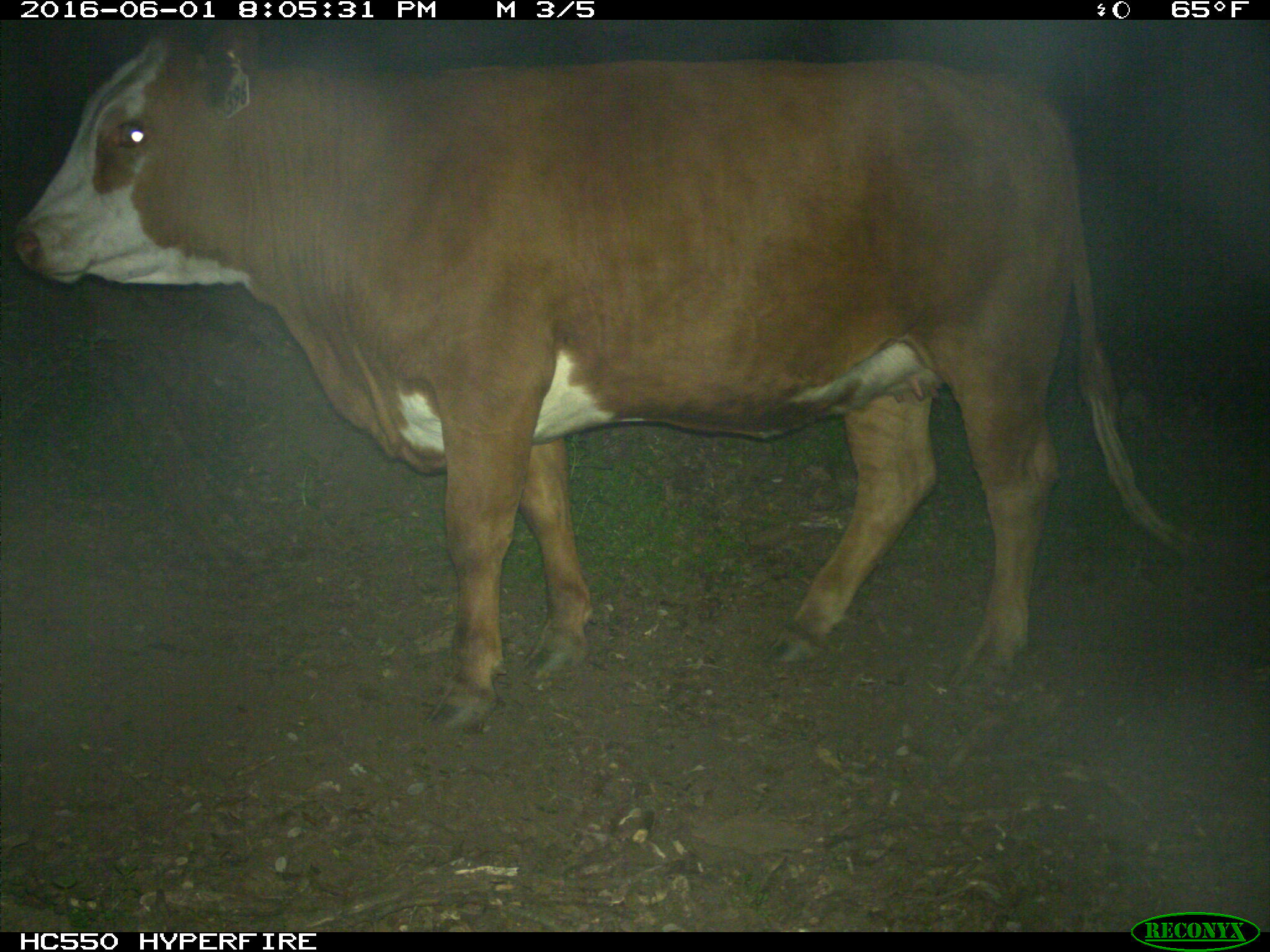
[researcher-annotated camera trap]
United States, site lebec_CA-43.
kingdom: Animalia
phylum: Chordata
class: Mammalia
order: Artiodactyla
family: Bovidae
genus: Bos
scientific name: Bos taurus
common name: domestic cow